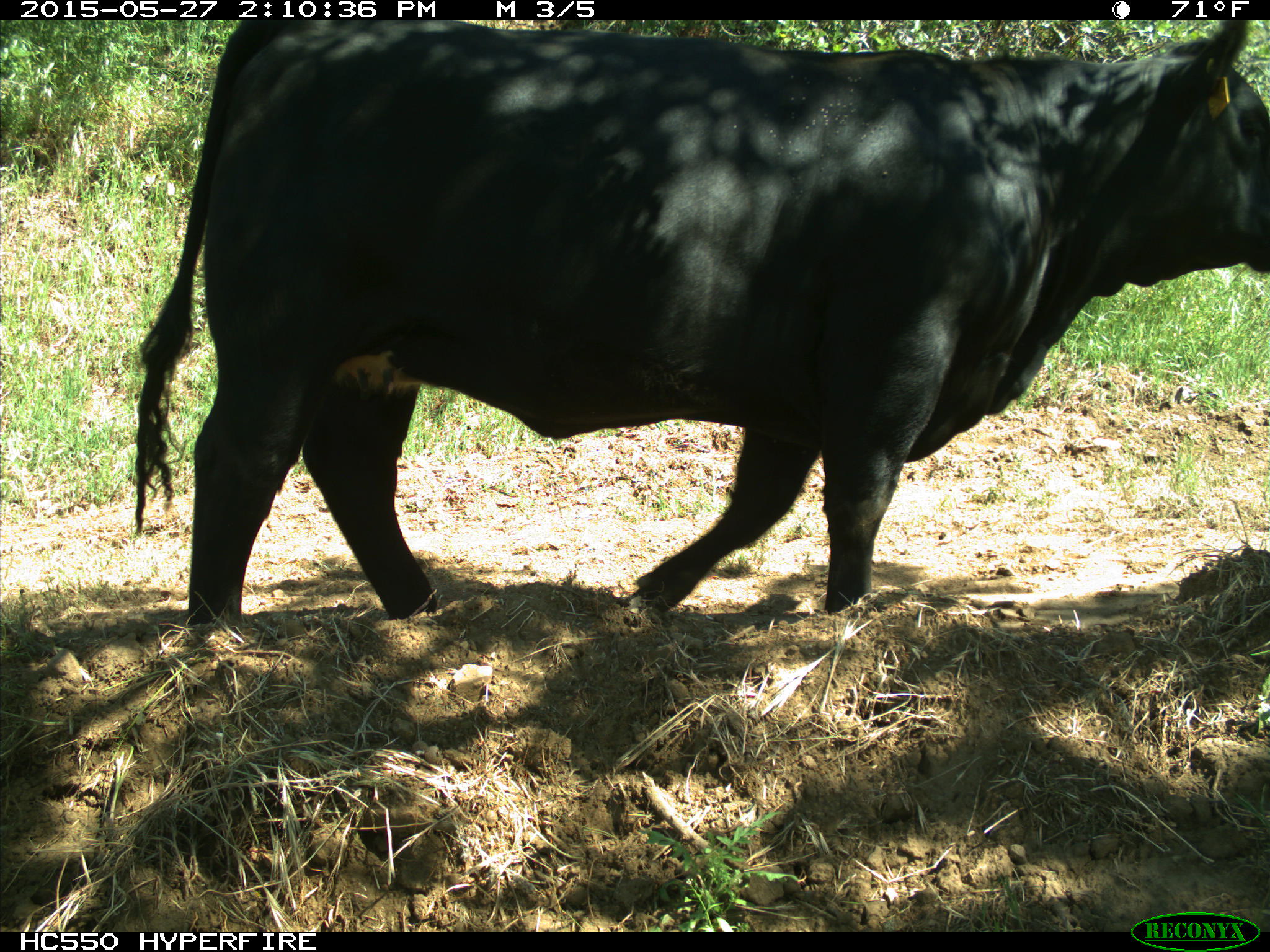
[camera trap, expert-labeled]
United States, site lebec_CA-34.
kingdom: Animalia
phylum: Chordata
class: Mammalia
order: Artiodactyla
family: Bovidae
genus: Bos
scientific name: Bos taurus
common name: domestic cow